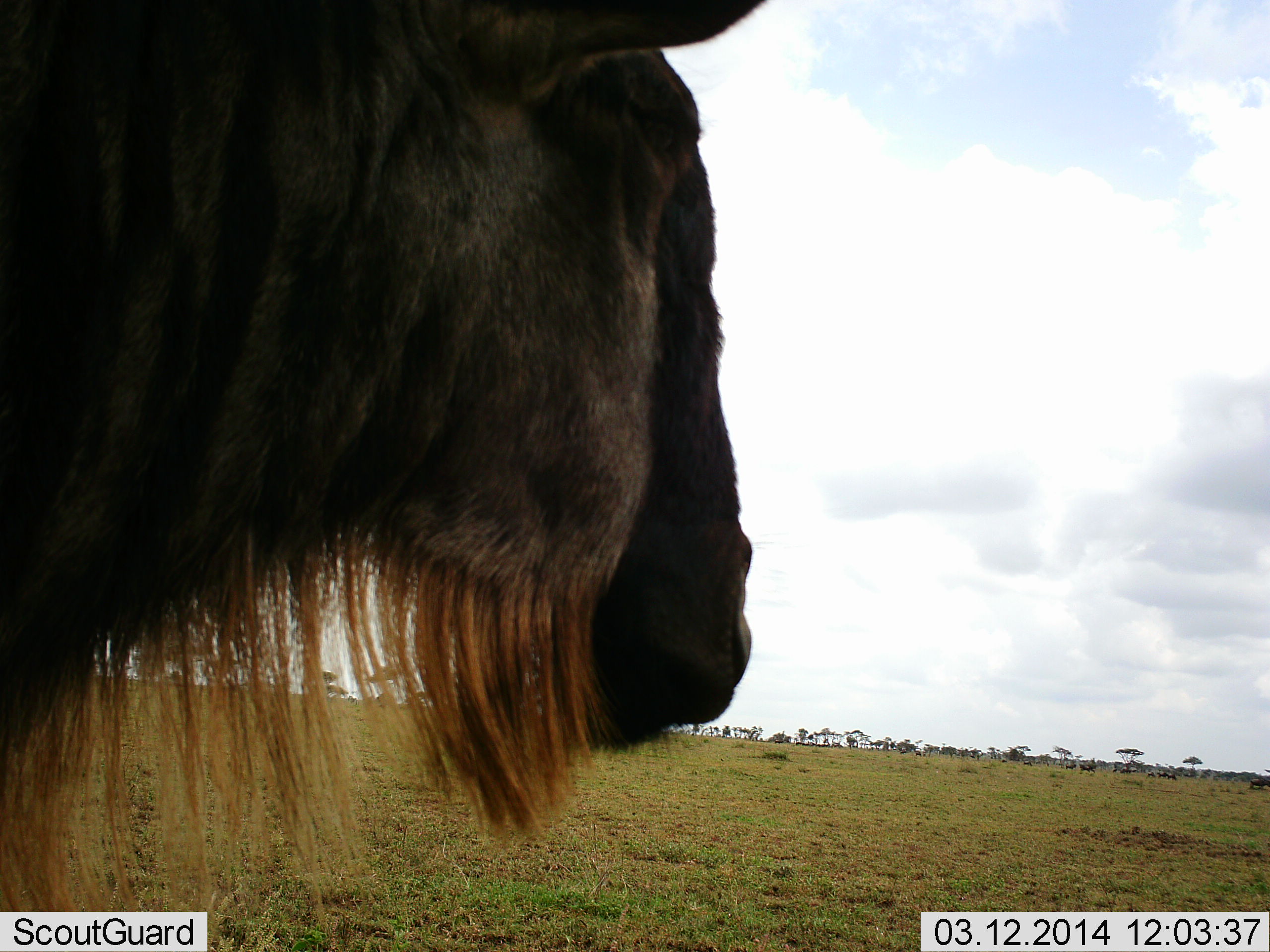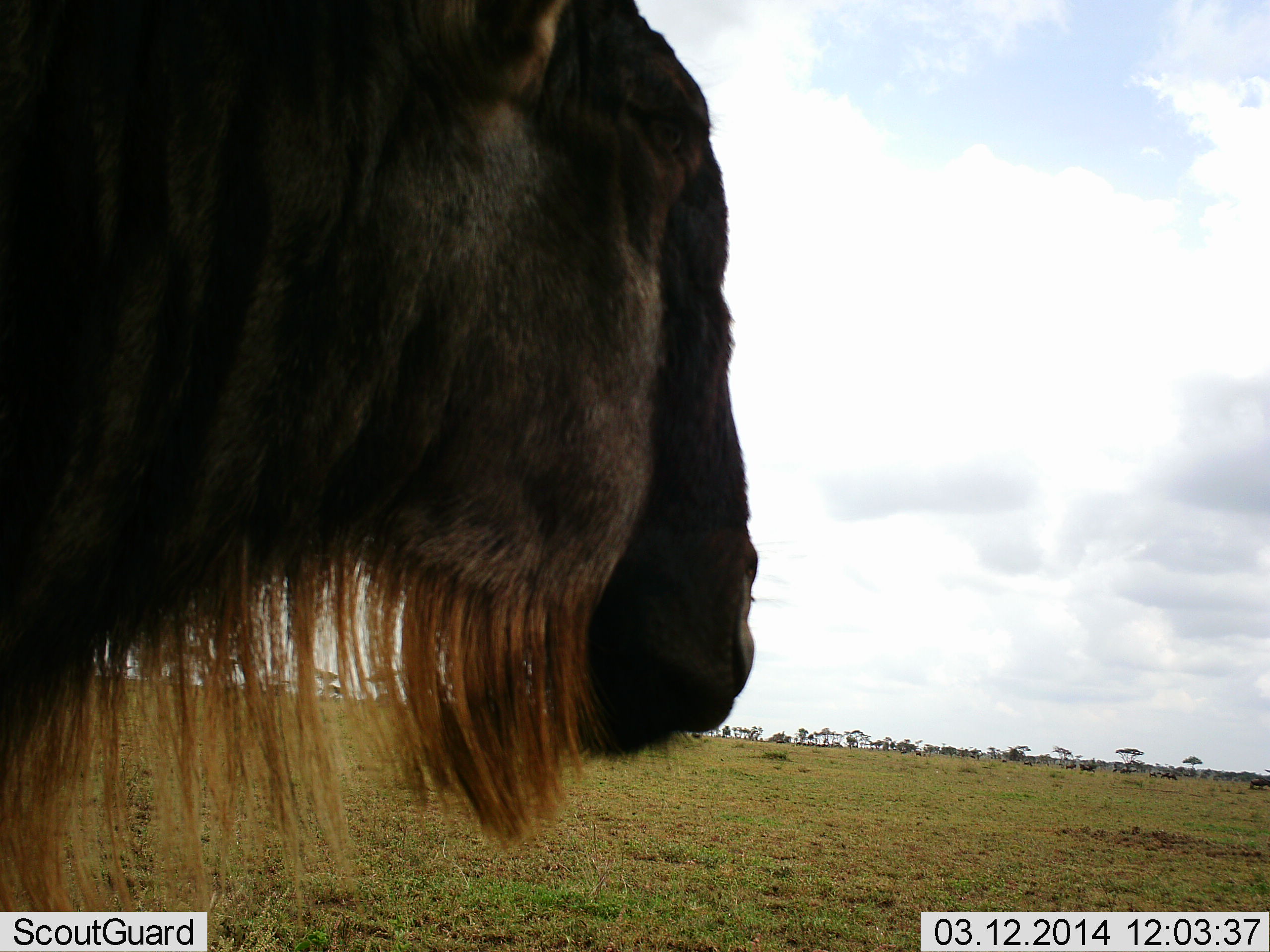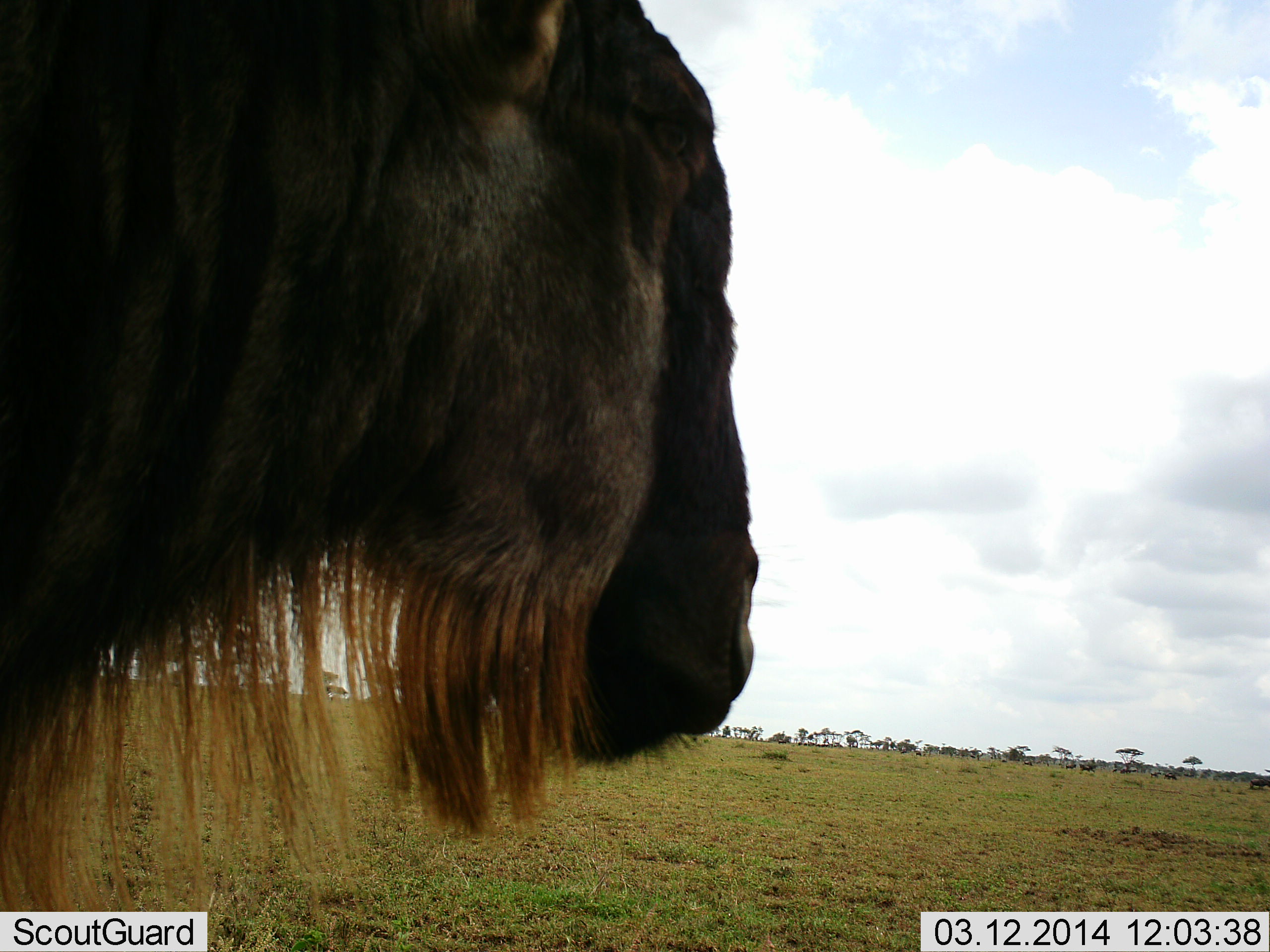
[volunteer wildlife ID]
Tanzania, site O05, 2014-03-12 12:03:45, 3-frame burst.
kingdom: Animalia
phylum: Chordata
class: Mammalia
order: Artiodactyla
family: Bovidae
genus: Connochaetes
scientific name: Connochaetes taurinus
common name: blue wildebeest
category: wildebeest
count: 1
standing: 90%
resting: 0%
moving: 10%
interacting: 0%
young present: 0%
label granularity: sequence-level